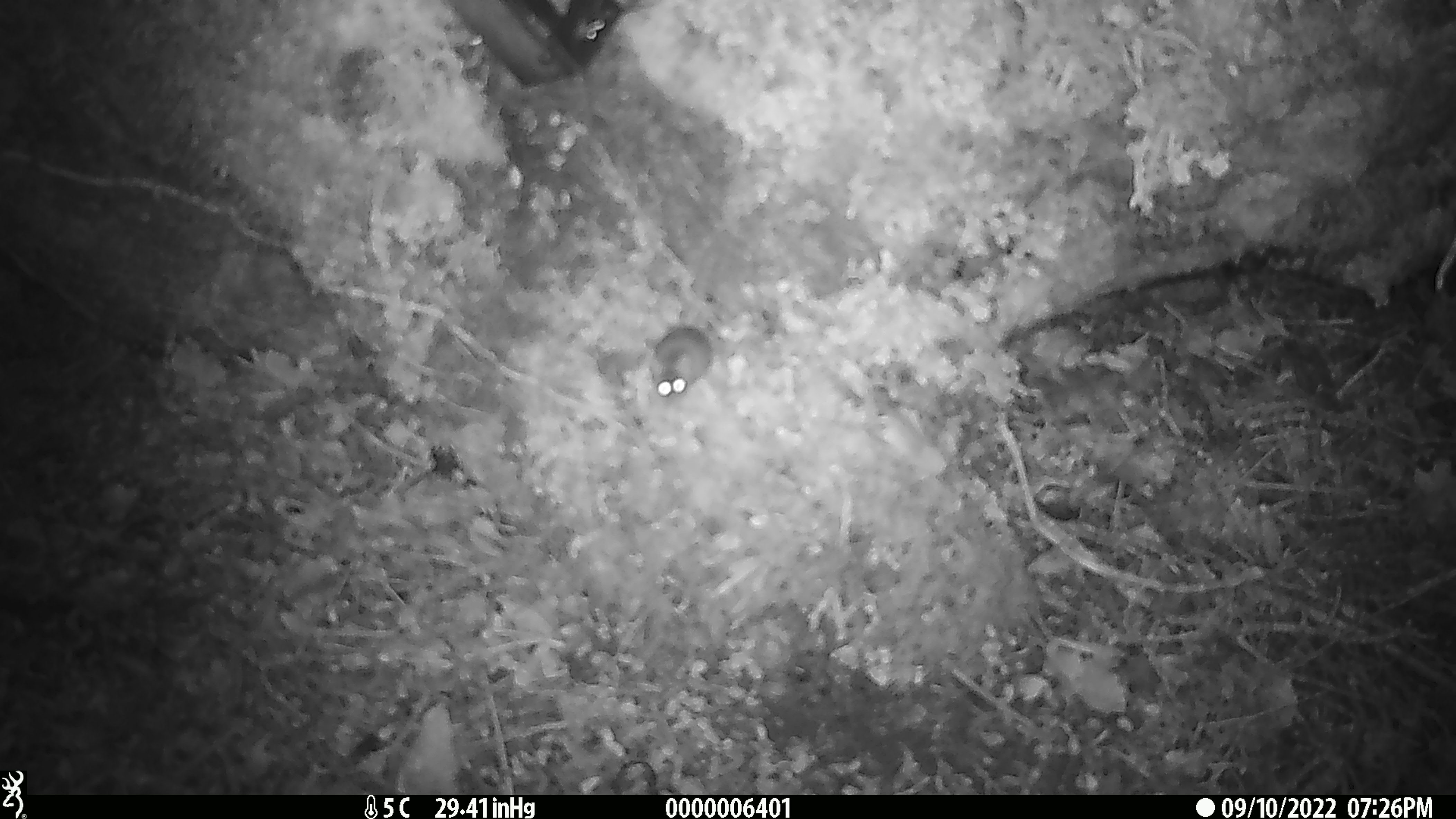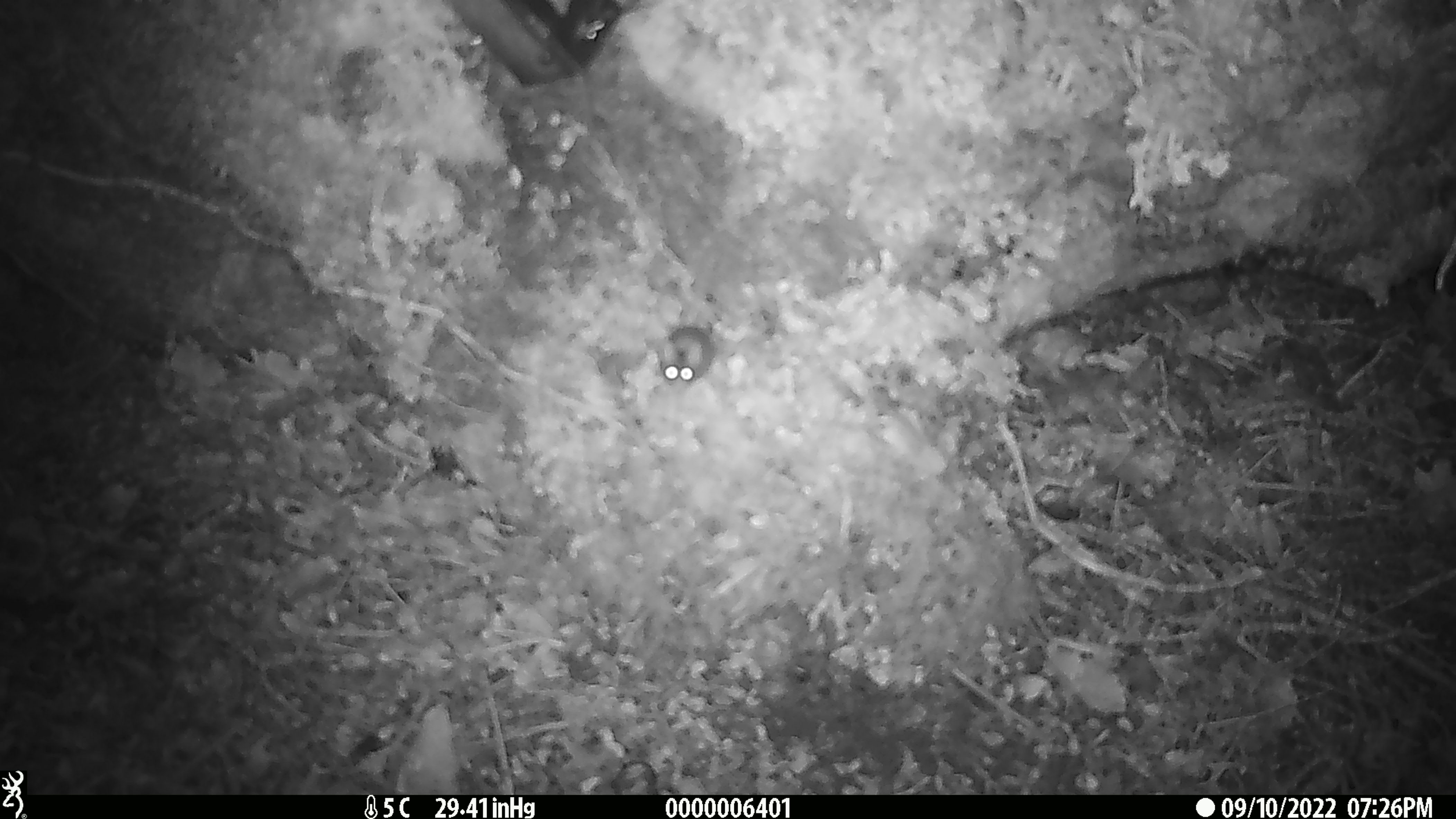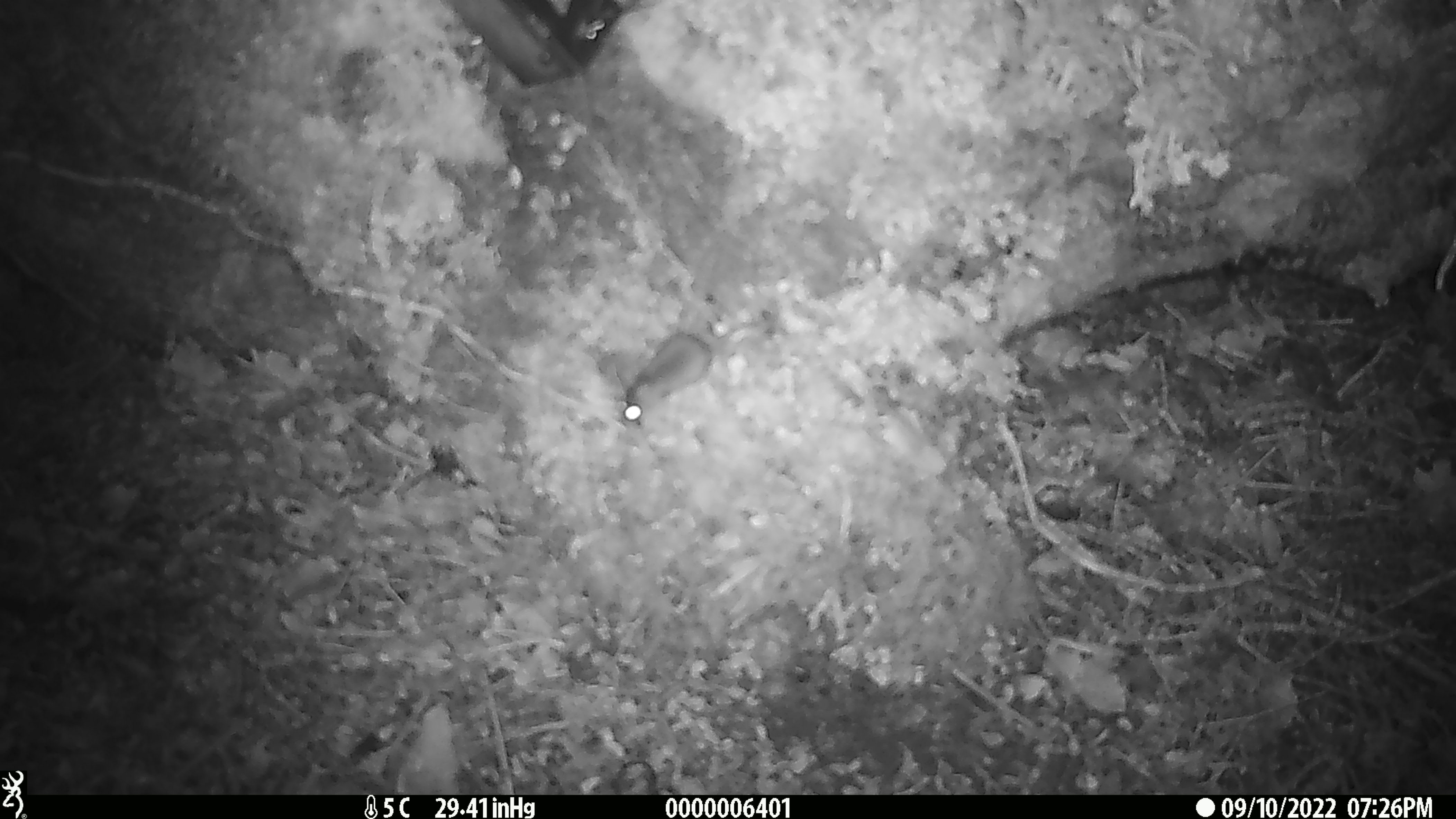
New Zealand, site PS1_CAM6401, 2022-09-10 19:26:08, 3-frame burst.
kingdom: Animalia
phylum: Chordata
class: Mammalia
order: Rodentia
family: Muridae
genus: Mus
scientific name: Mus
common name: mouse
Mouse (Mus).